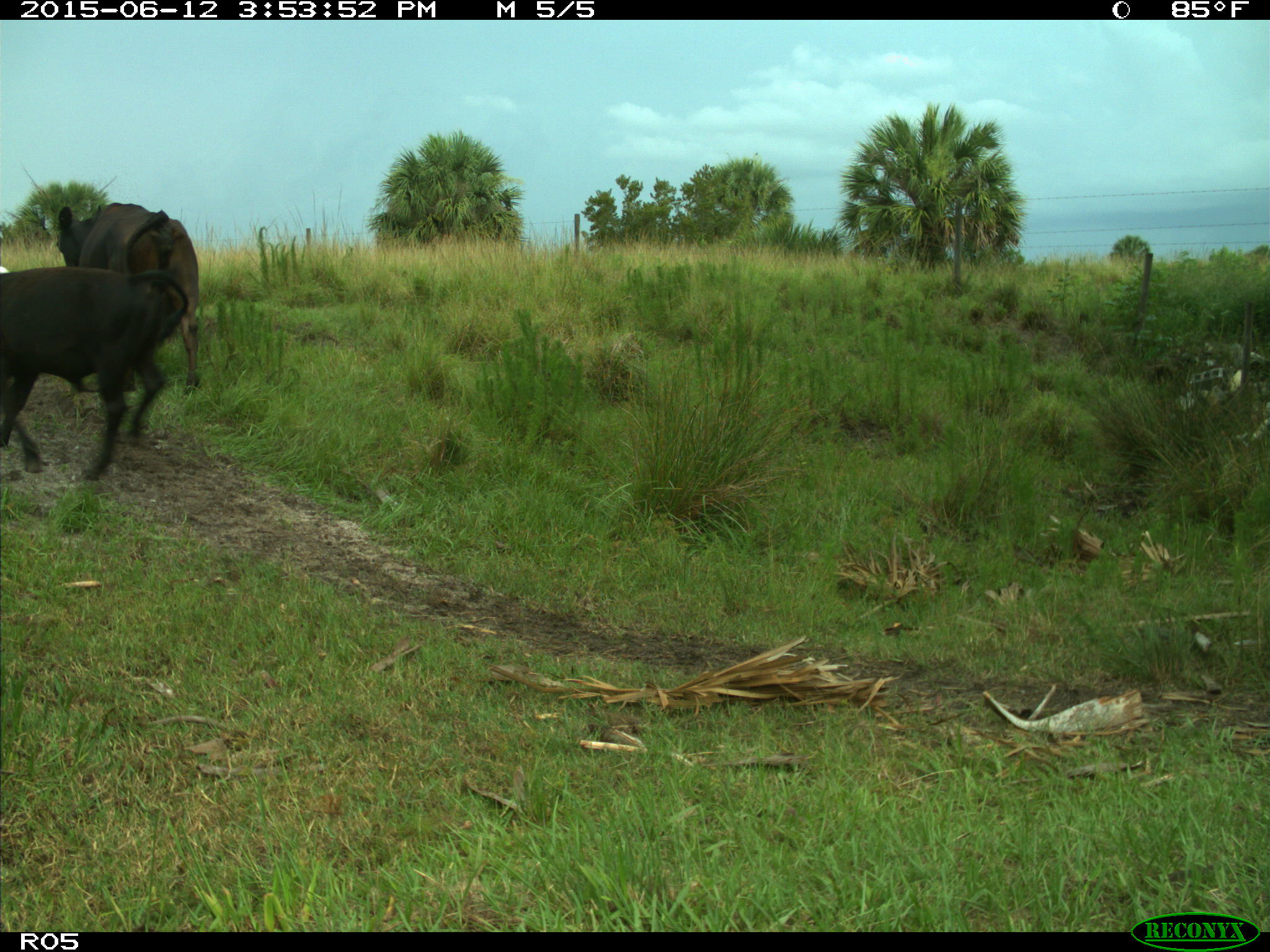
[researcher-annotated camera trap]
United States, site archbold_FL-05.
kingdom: Animalia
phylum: Chordata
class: Mammalia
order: Artiodactyla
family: Bovidae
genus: Bos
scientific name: Bos taurus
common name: domestic cow